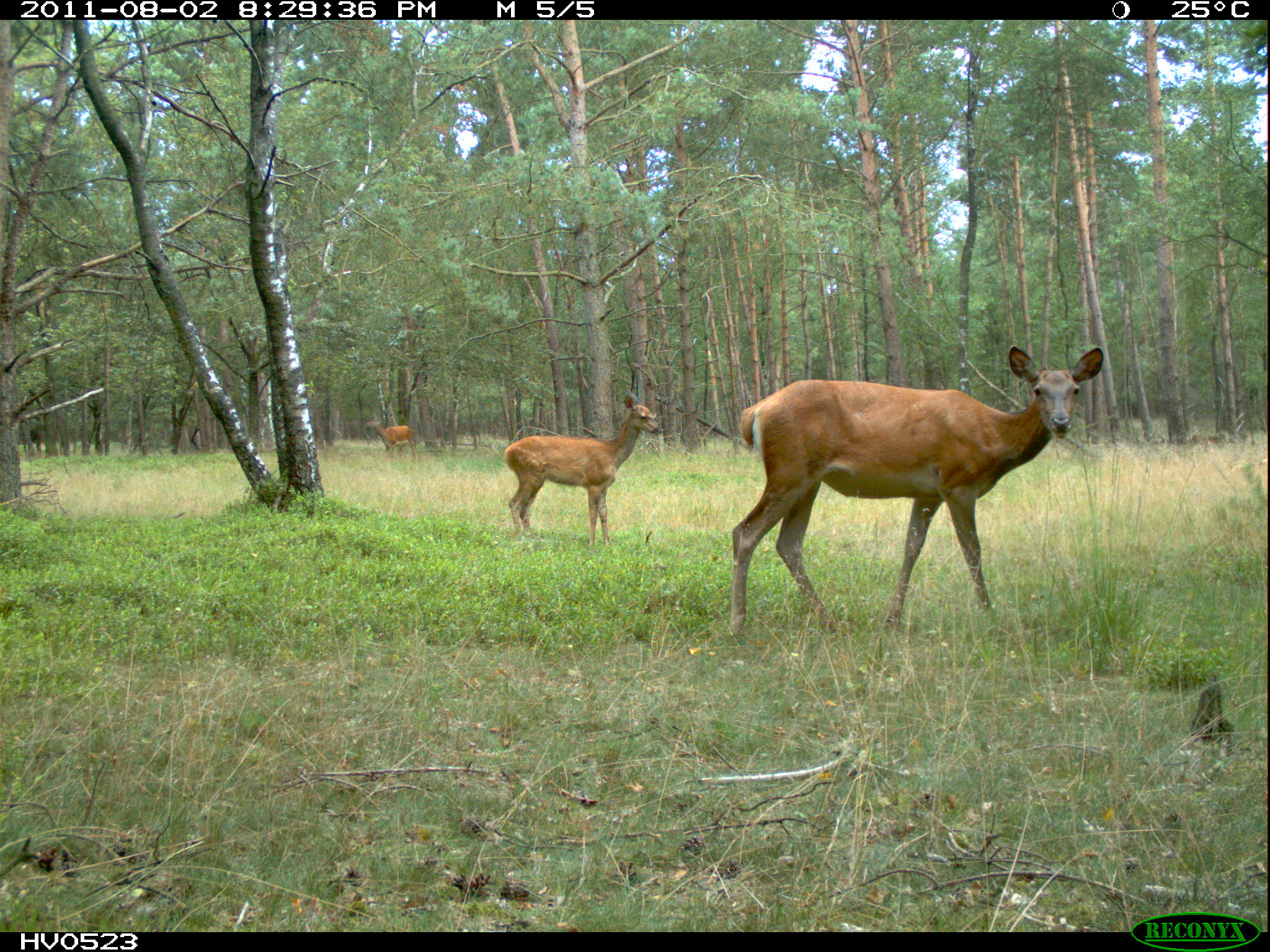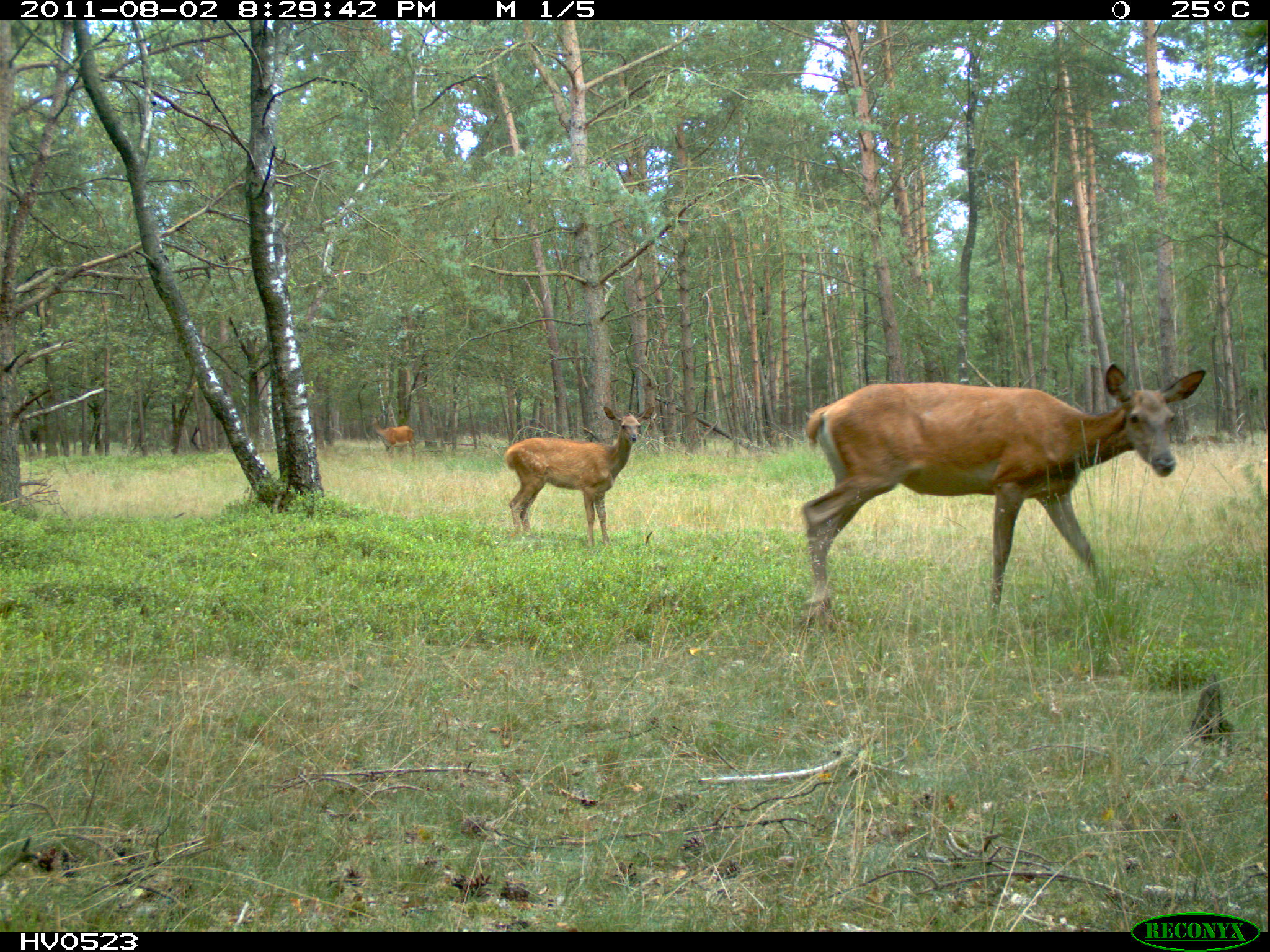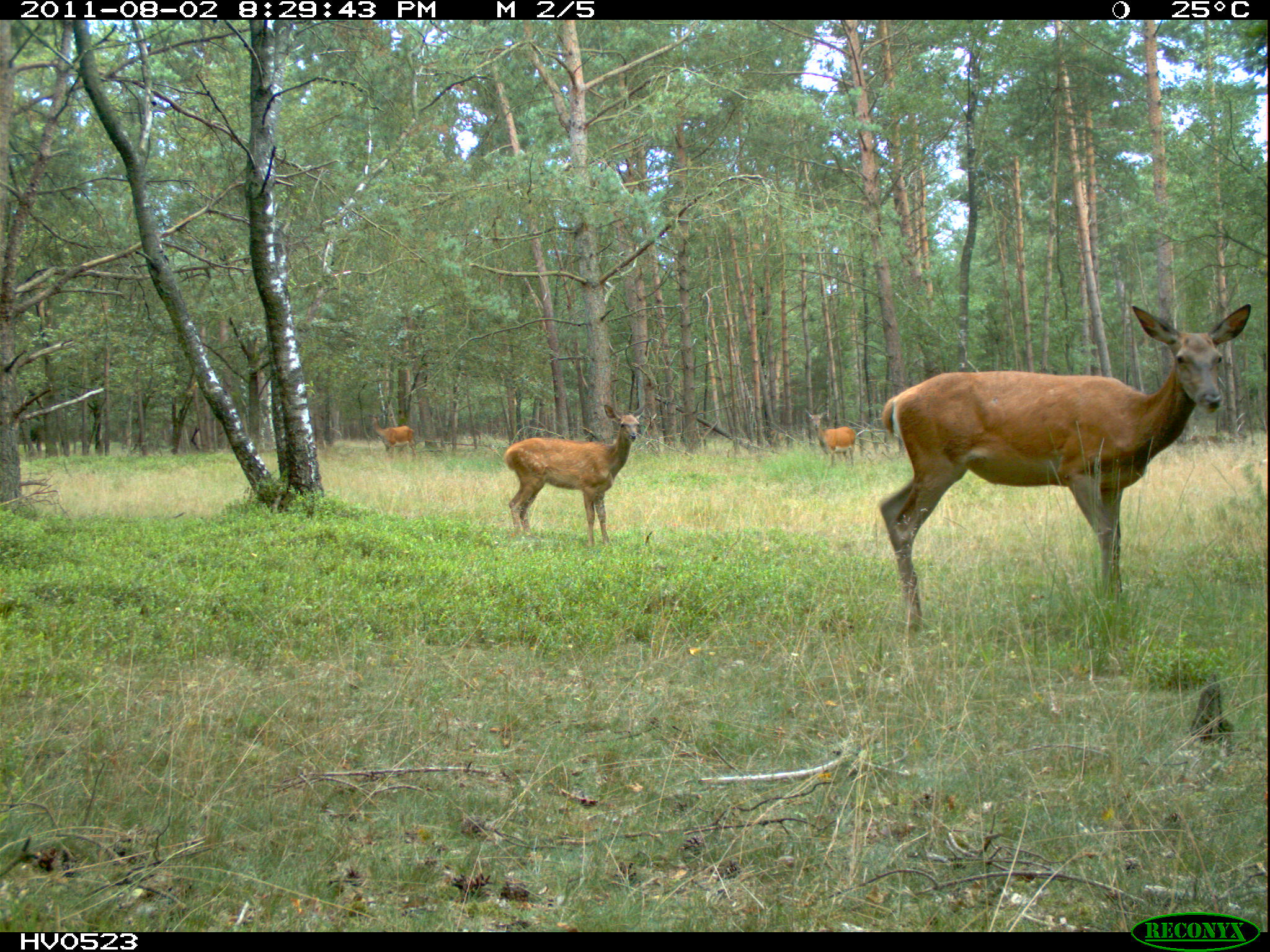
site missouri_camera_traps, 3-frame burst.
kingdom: Animalia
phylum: Chordata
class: Mammalia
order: Artiodactyla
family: Cervidae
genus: Cervus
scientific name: Cervus elaphus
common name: red deer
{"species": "red deer (Cervus elaphus)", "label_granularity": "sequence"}